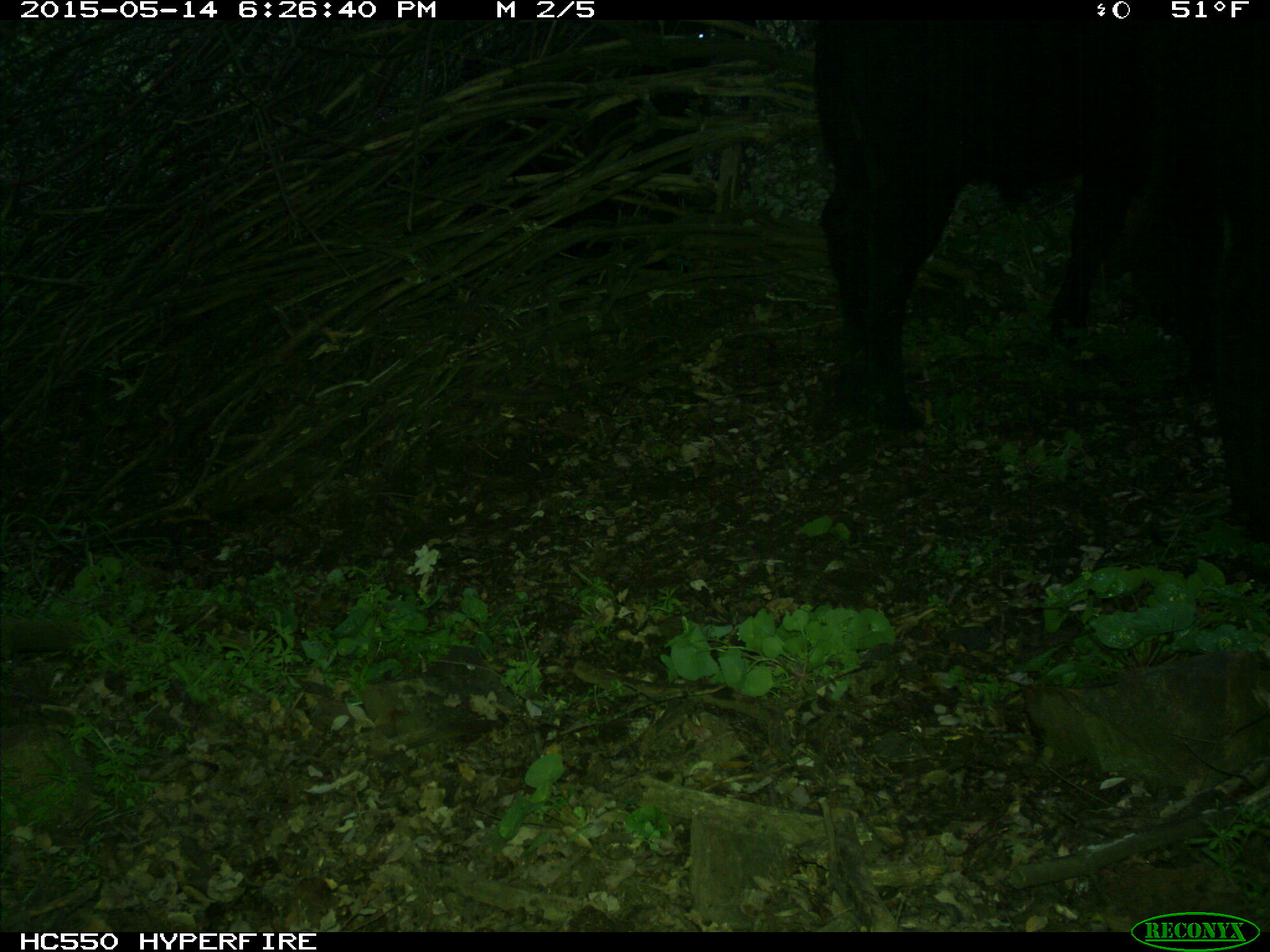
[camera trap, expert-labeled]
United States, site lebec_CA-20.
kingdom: Animalia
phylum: Chordata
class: Mammalia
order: Artiodactyla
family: Bovidae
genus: Bos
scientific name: Bos taurus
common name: domestic cow